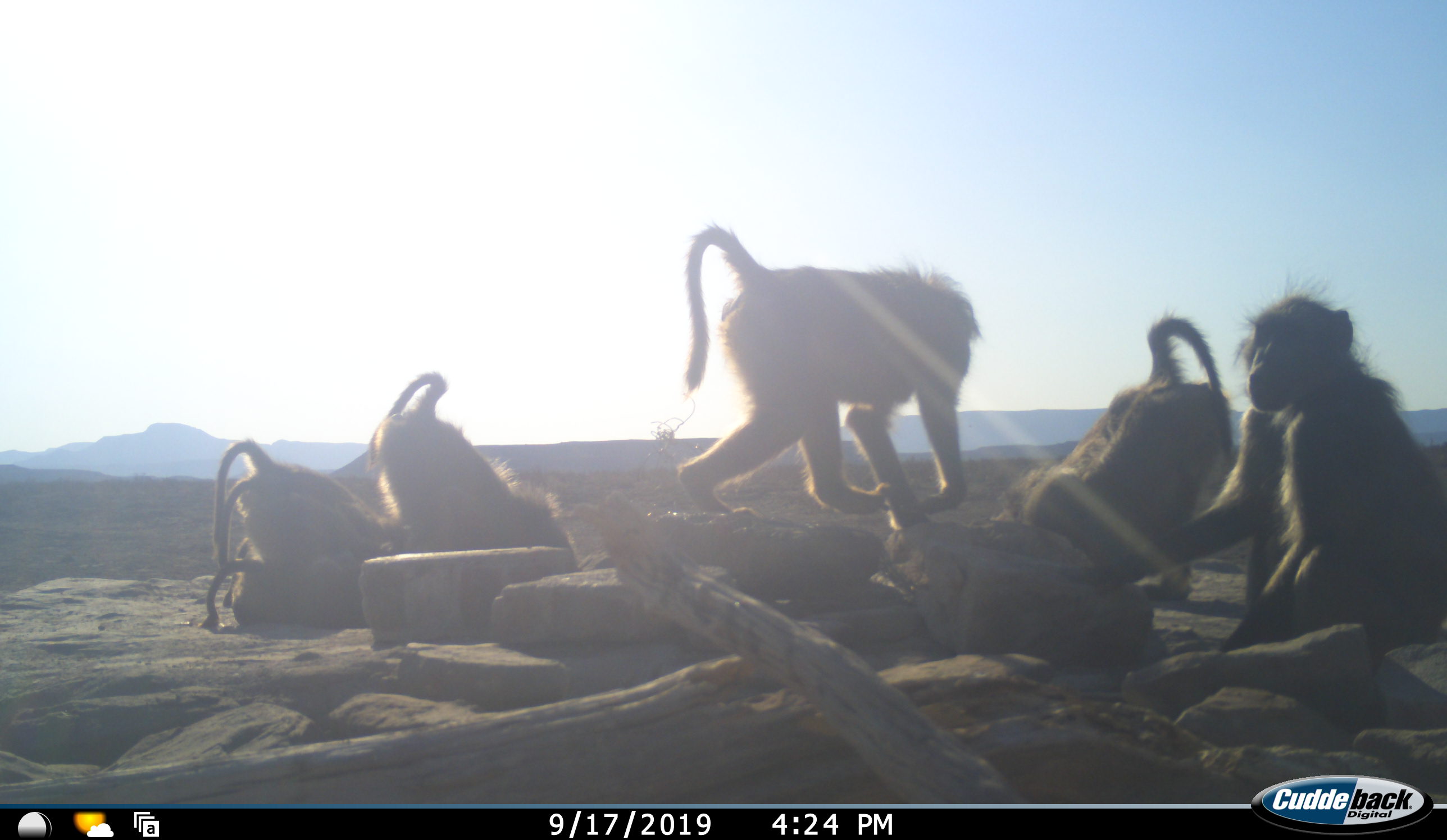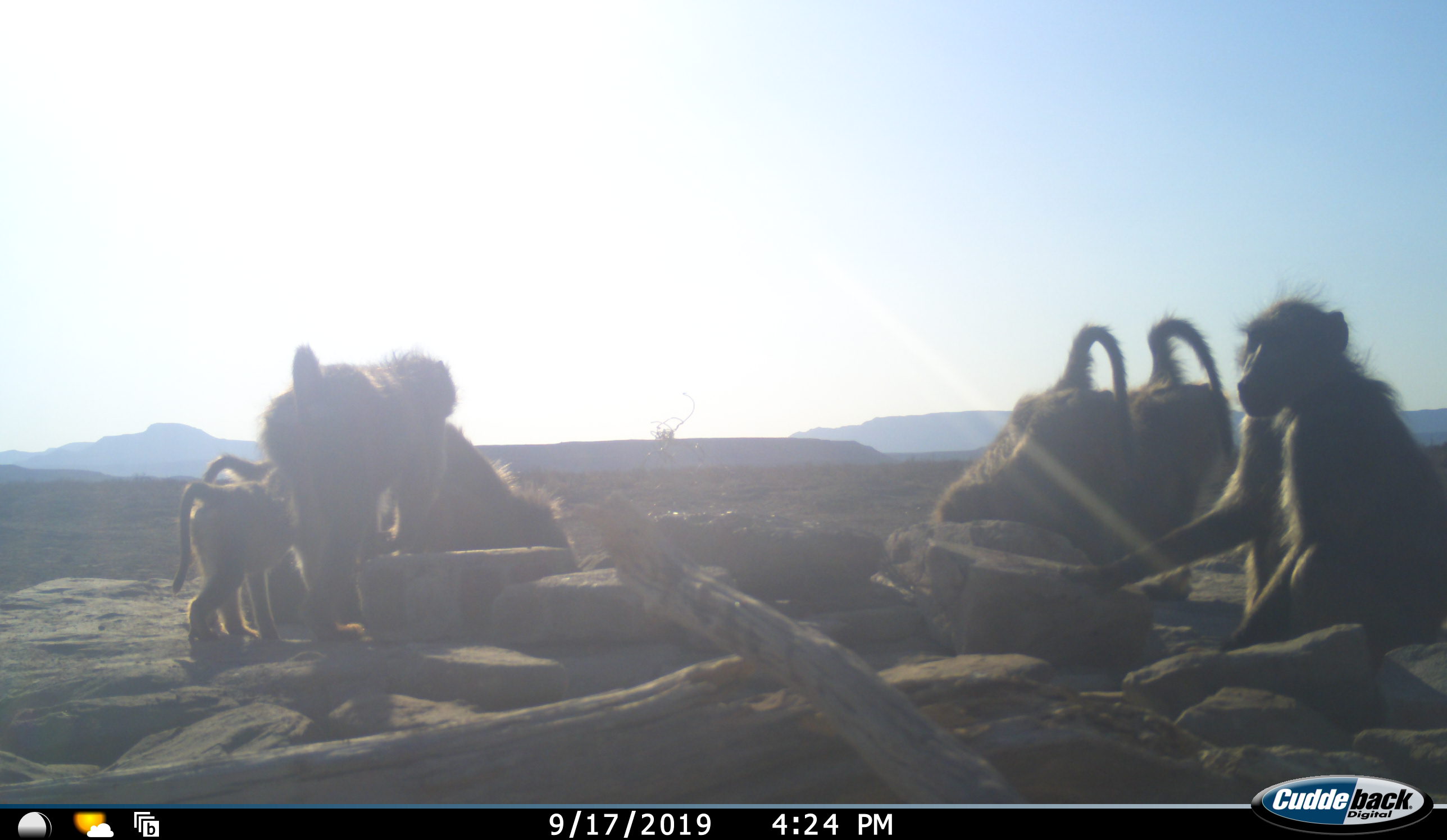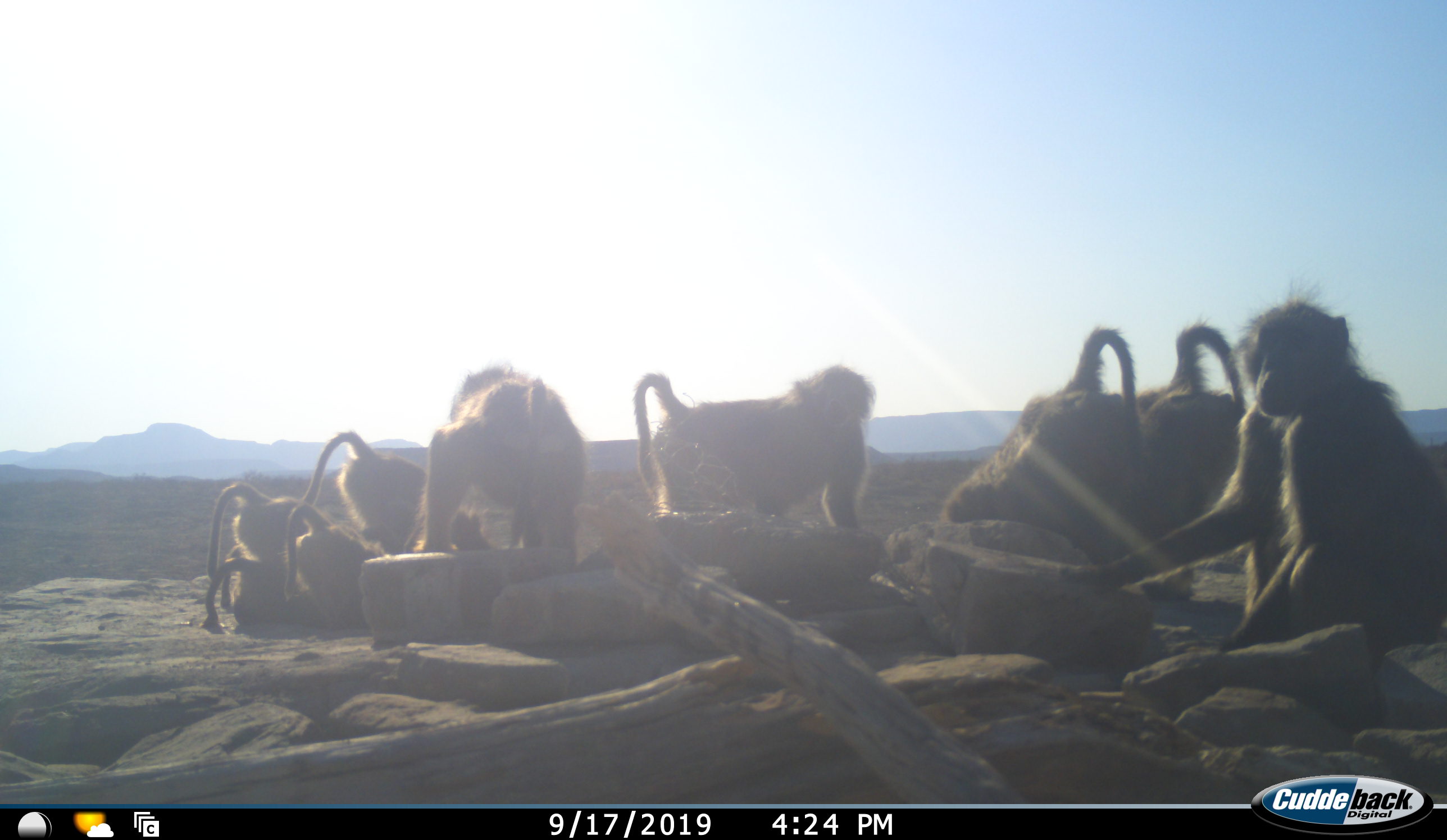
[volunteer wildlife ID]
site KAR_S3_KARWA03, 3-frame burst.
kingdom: Animalia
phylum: Chordata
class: Mammalia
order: Primates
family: Cercopithecidae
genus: Papio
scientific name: Papio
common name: baboon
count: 10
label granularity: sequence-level